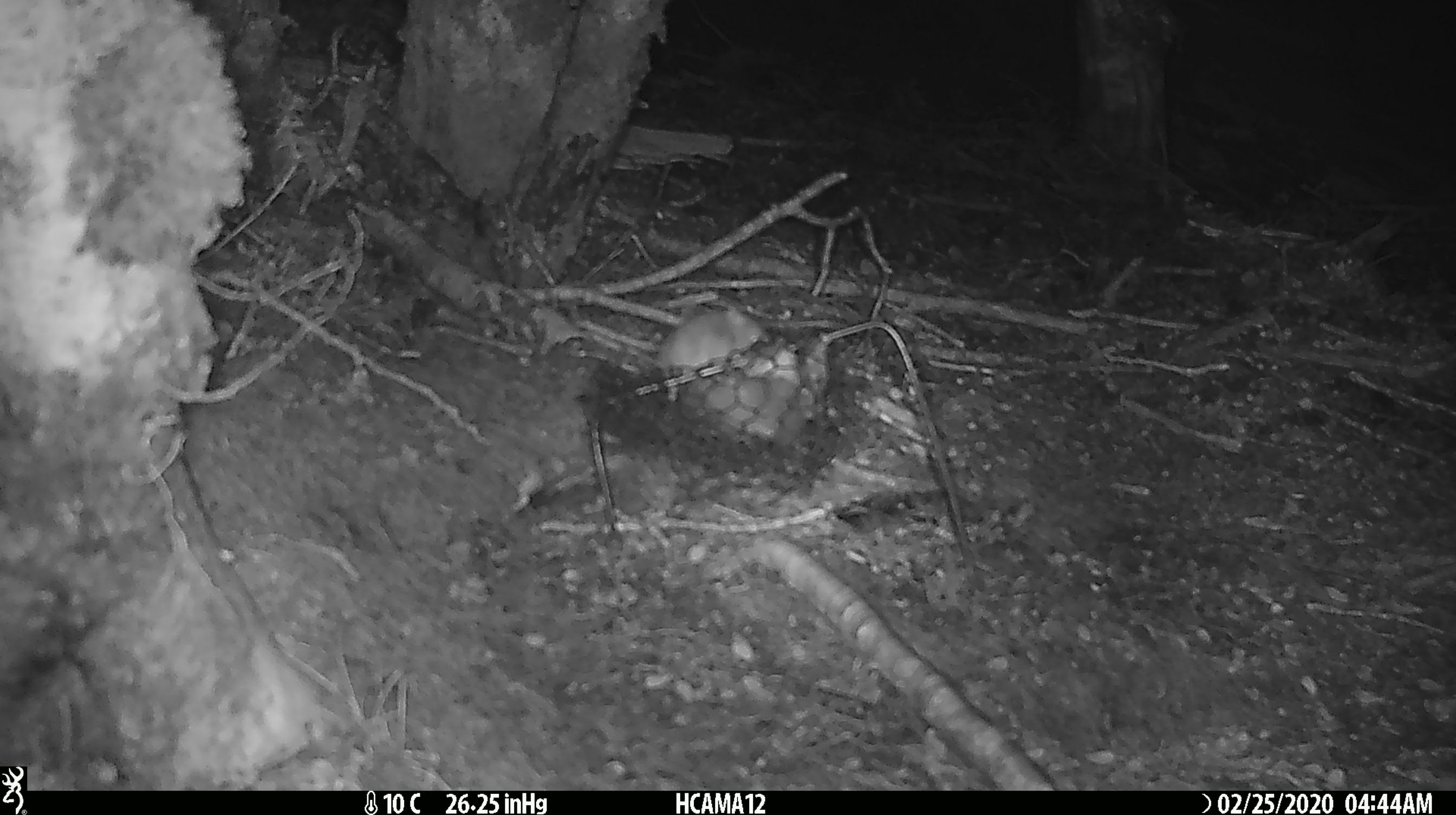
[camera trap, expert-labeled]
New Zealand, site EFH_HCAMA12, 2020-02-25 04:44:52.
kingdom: Animalia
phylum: Chordata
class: Mammalia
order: Rodentia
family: Muridae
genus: Mus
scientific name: Mus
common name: mouse